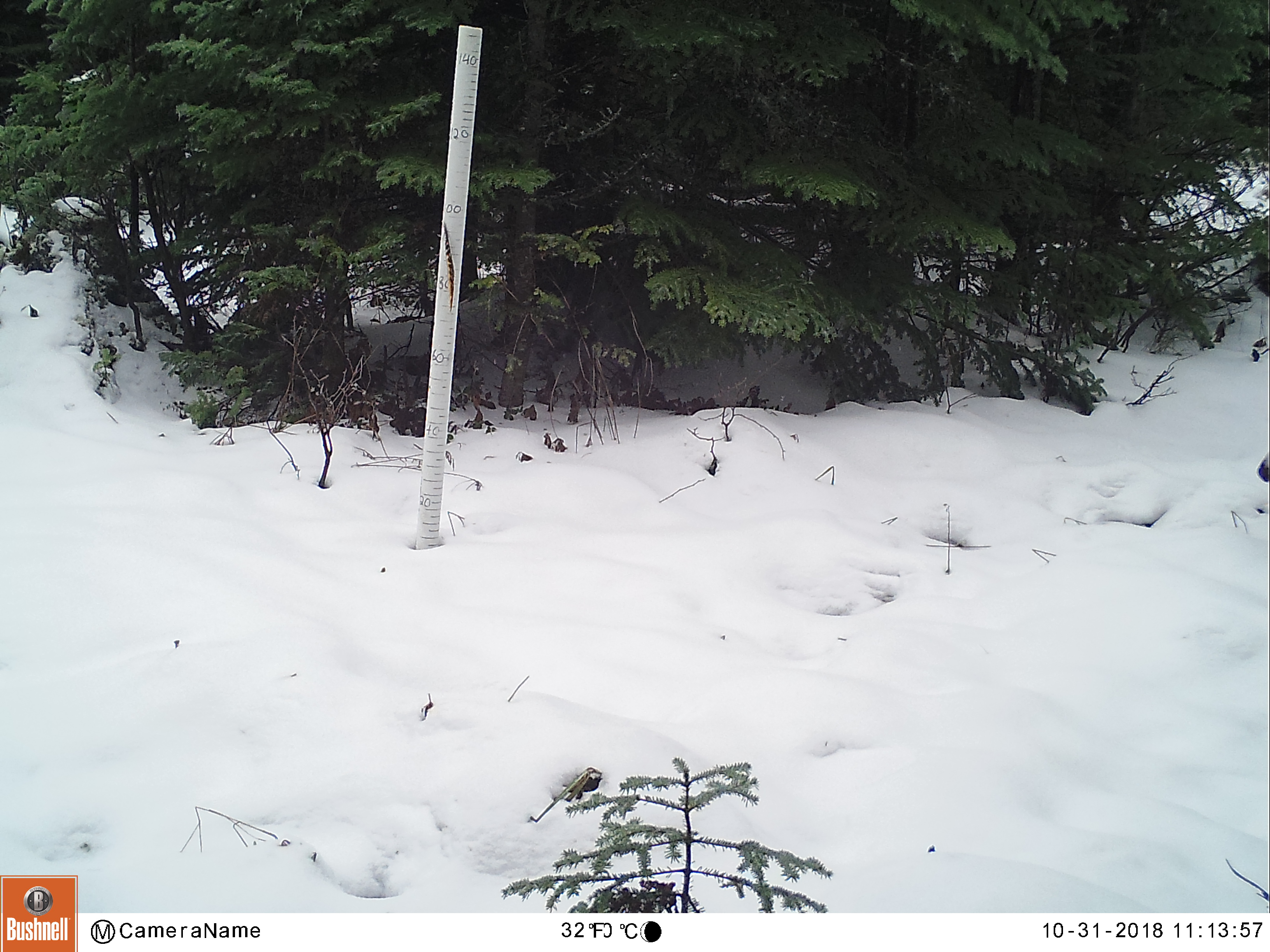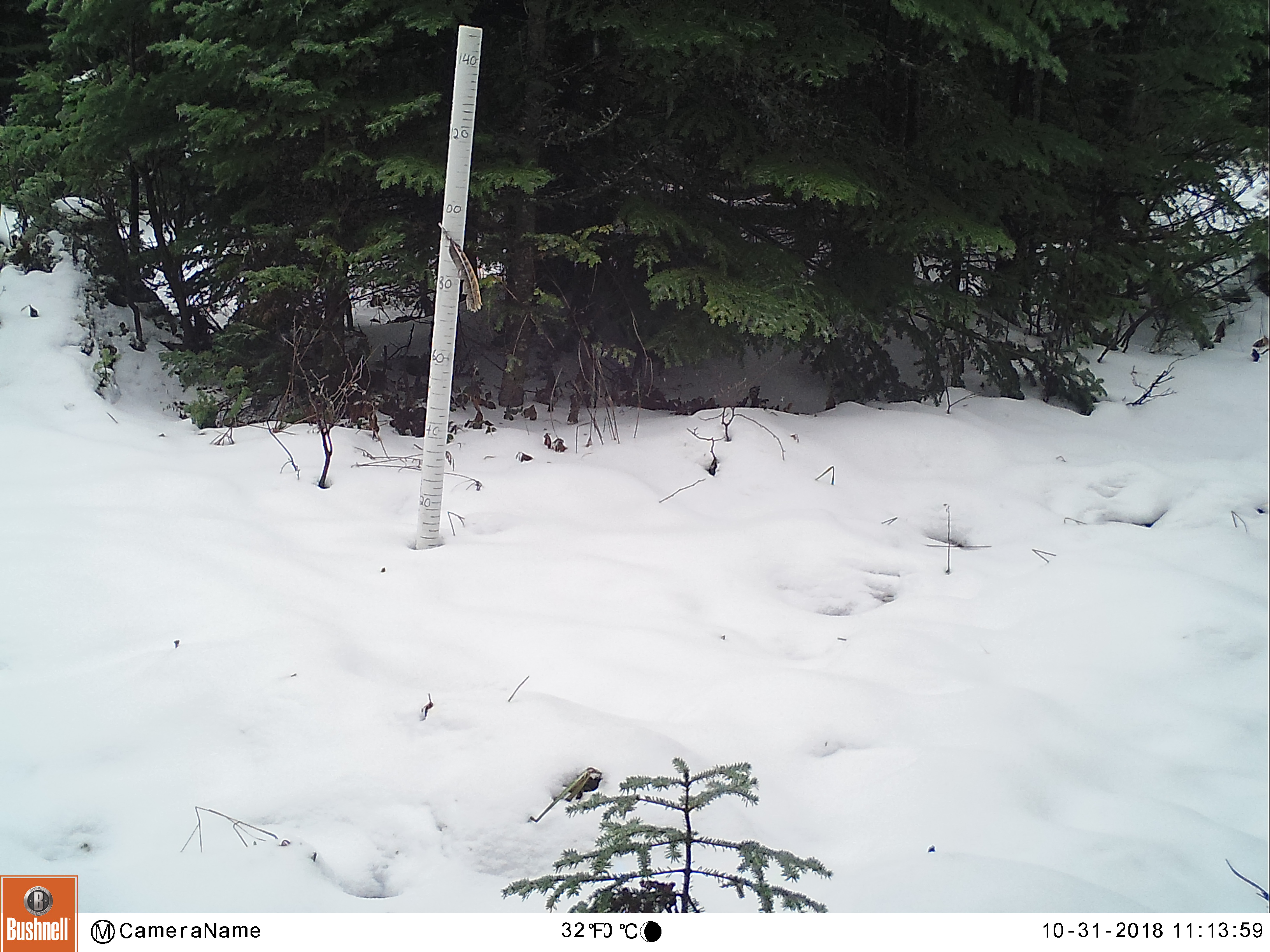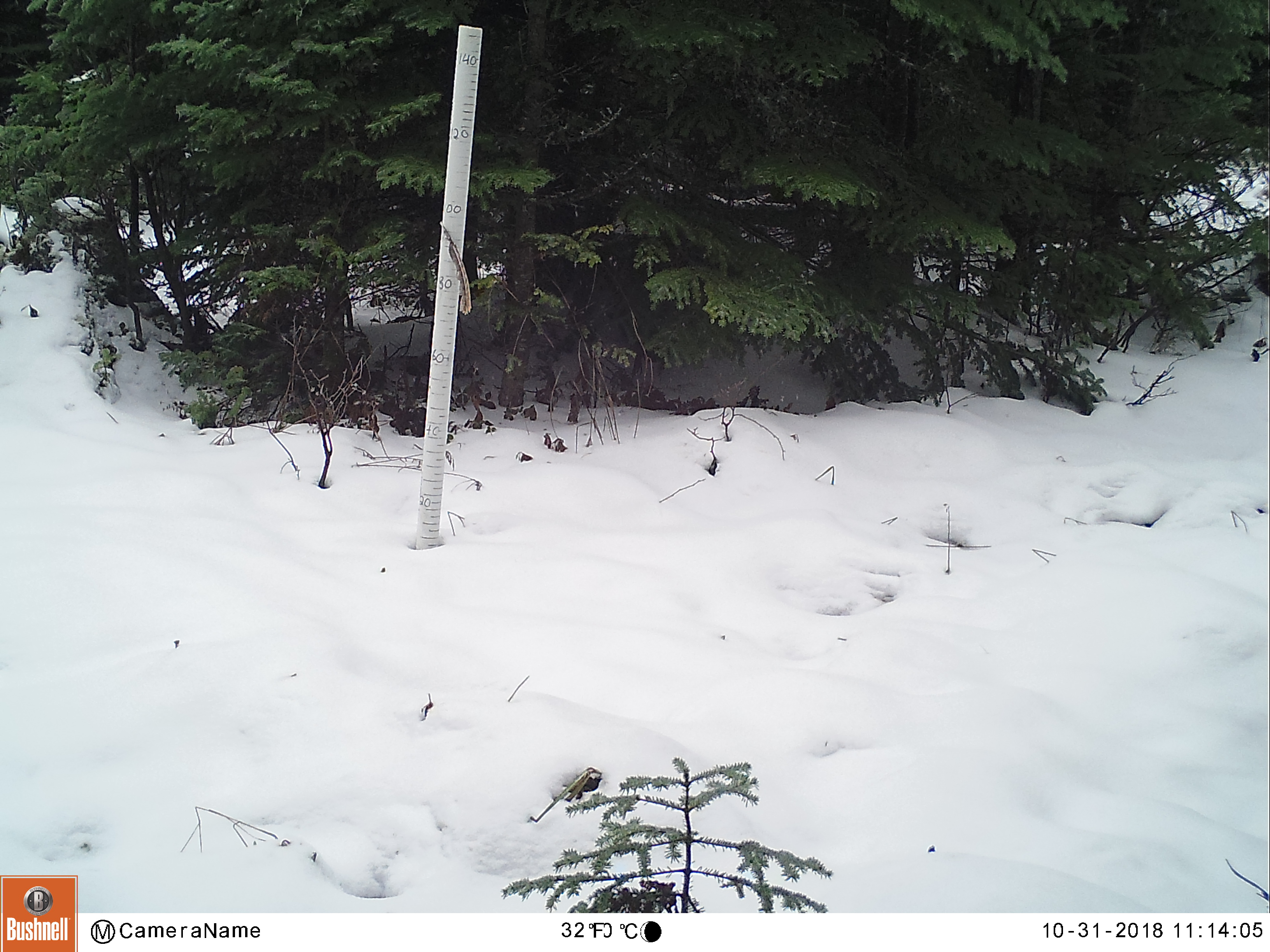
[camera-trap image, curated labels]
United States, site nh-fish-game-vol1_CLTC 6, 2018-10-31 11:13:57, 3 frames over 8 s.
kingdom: Animalia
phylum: Chordata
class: Mammalia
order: Artiodactyla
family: Cervidae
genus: Odocoileus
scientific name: Odocoileus virginianus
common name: white-tailed deer